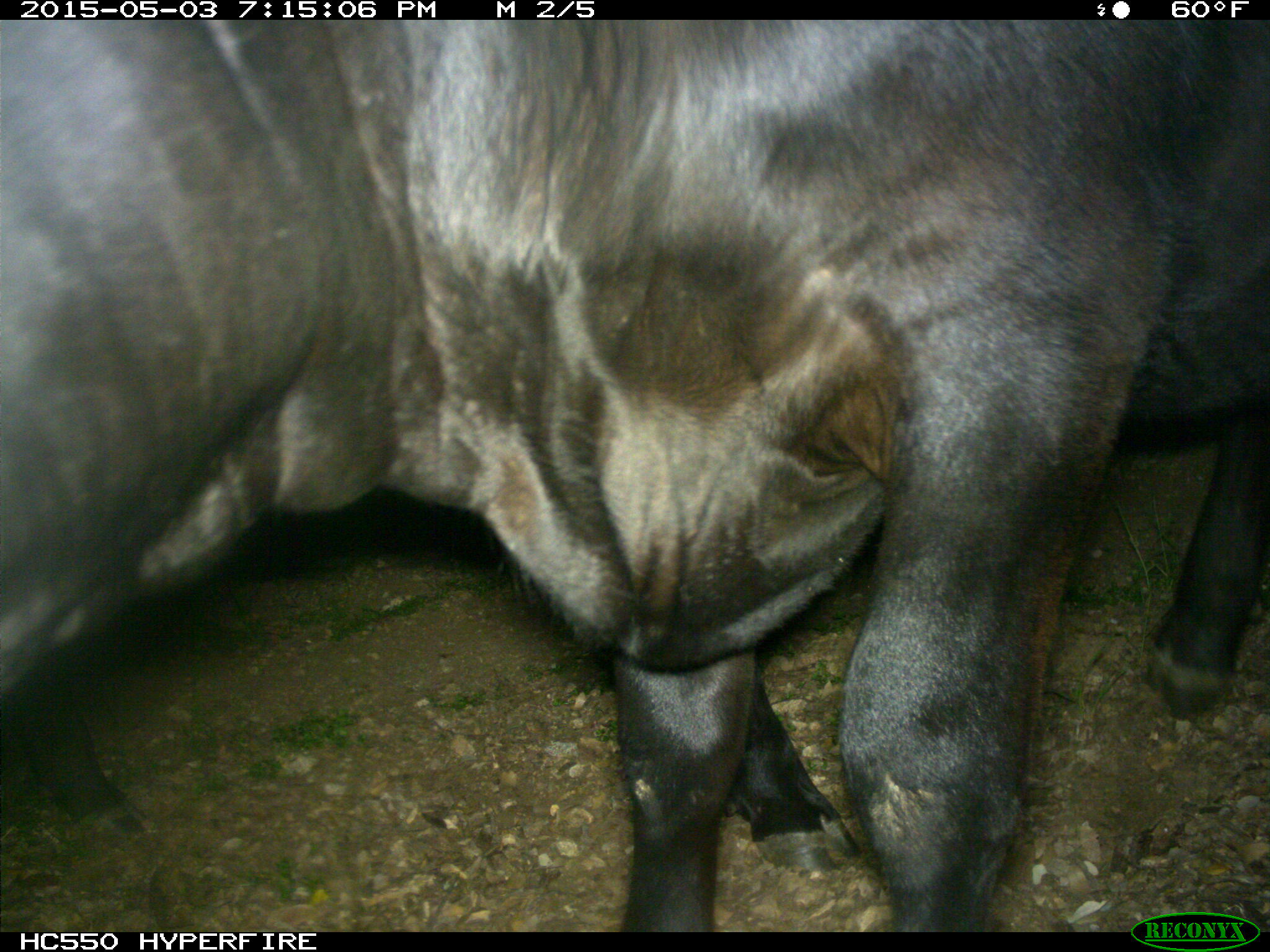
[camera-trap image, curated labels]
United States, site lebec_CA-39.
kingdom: Animalia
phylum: Chordata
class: Mammalia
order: Artiodactyla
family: Bovidae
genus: Bos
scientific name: Bos taurus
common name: domestic cow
Bos taurus (domestic cow).